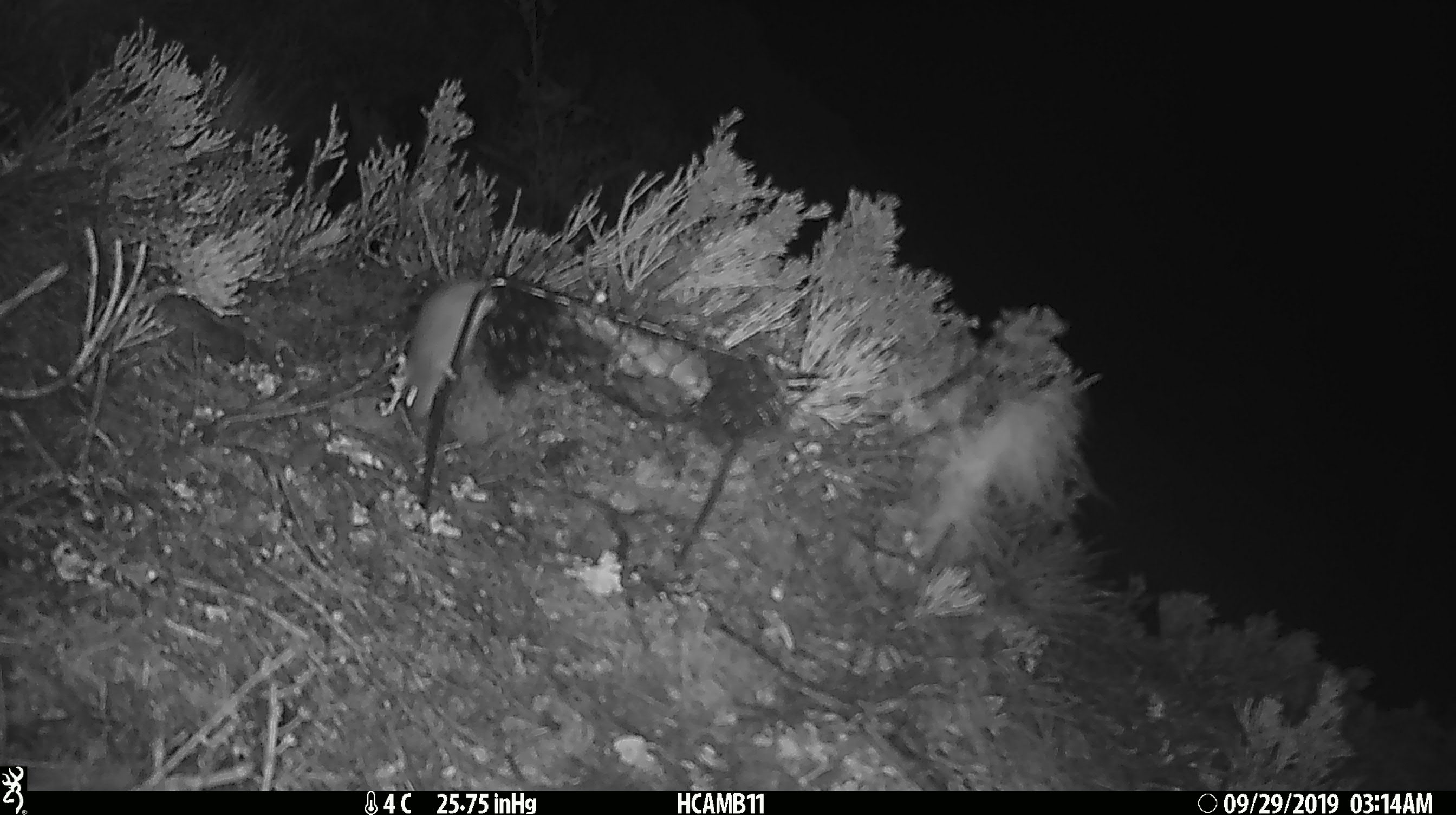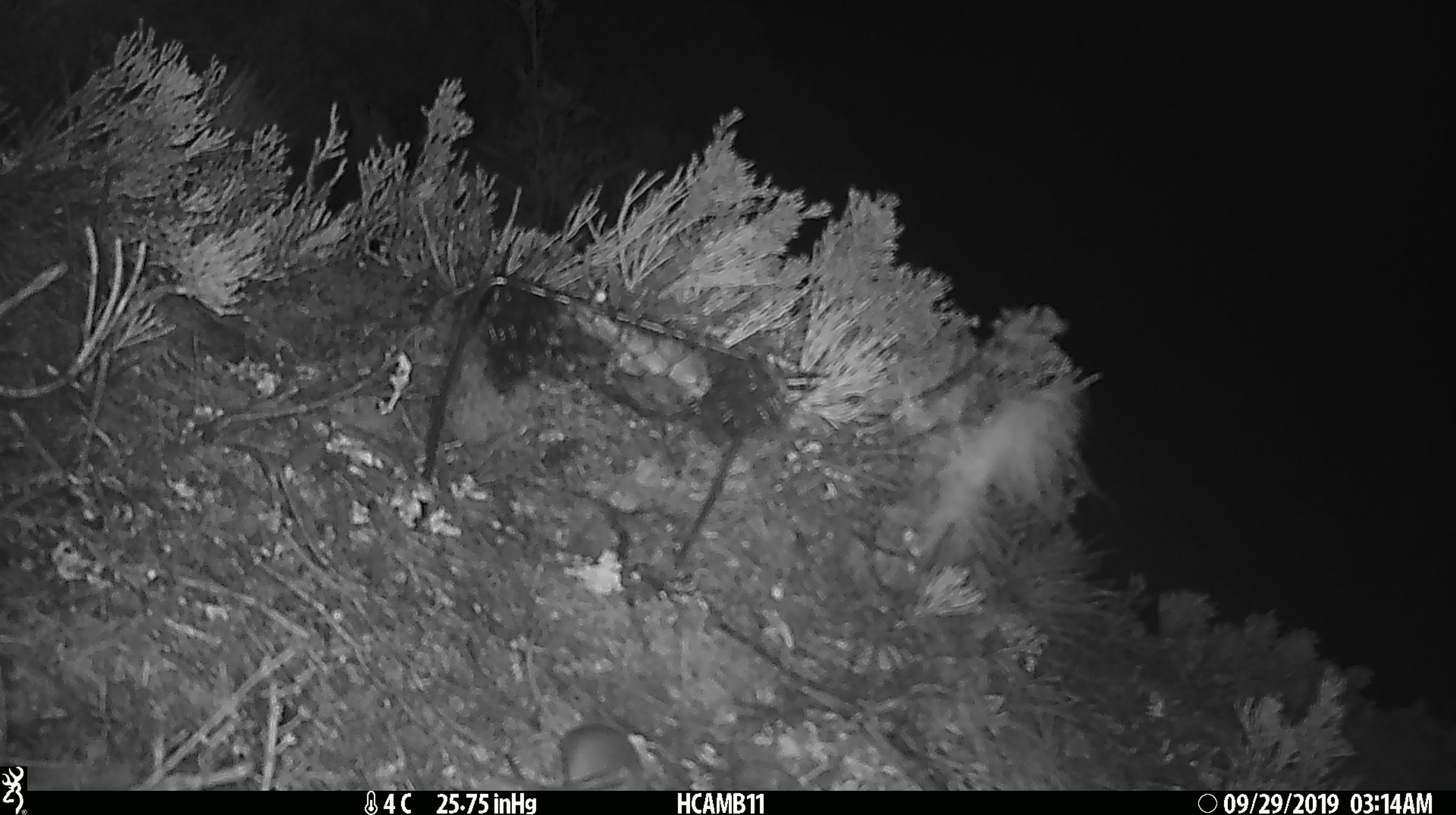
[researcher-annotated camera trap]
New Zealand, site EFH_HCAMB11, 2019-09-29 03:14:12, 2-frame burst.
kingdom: Animalia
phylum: Chordata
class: Mammalia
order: Rodentia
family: Muridae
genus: Mus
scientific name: Mus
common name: mouse